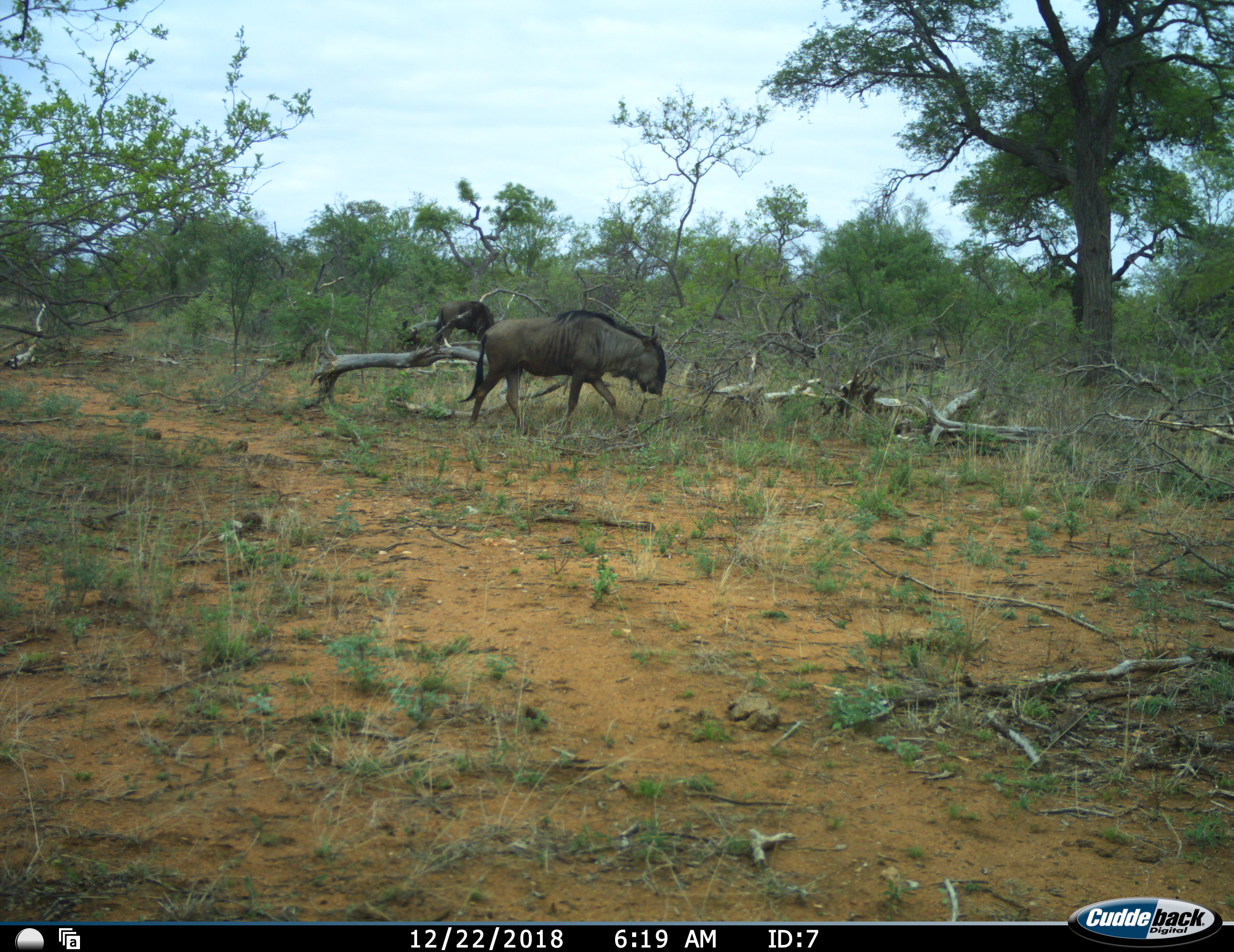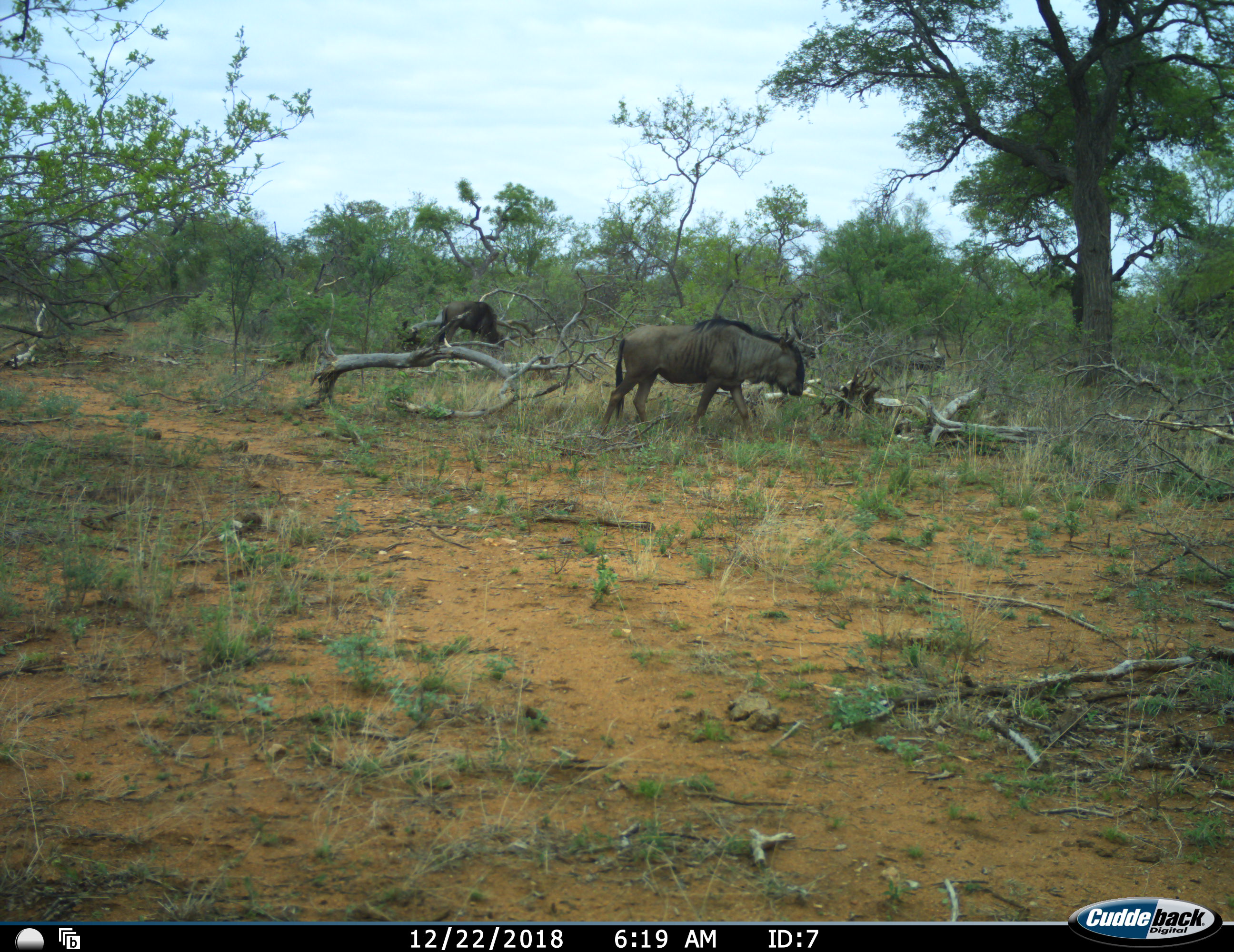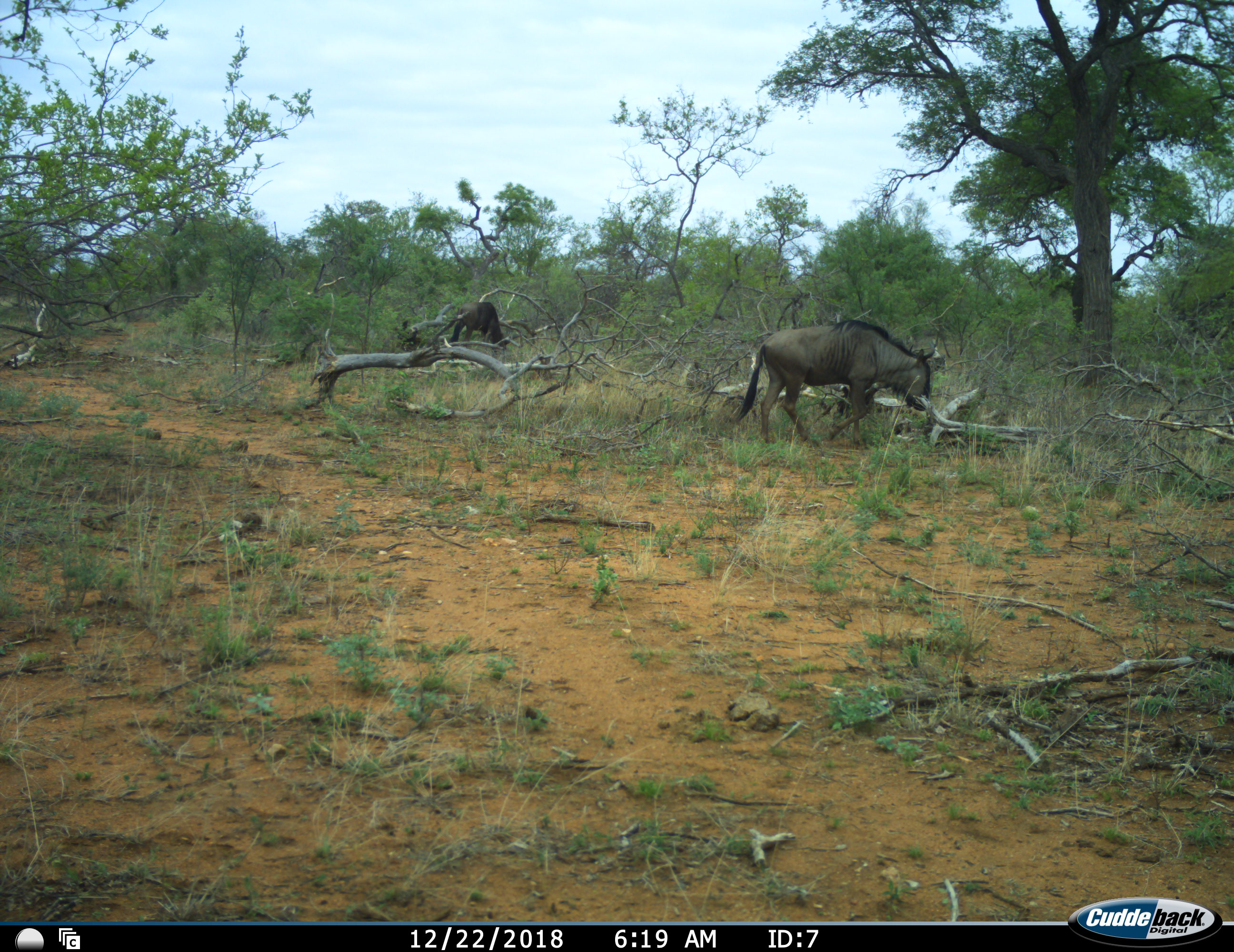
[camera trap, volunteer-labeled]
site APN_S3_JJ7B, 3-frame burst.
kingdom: Animalia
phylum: Chordata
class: Mammalia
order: Artiodactyla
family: Bovidae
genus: Connochaetes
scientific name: Connochaetes taurinus taurinus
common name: blue wildebeest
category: wildebeestblue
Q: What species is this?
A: Wildebeestblue (blue wildebeest) (Connochaetes taurinus taurinus).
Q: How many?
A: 2.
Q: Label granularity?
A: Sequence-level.